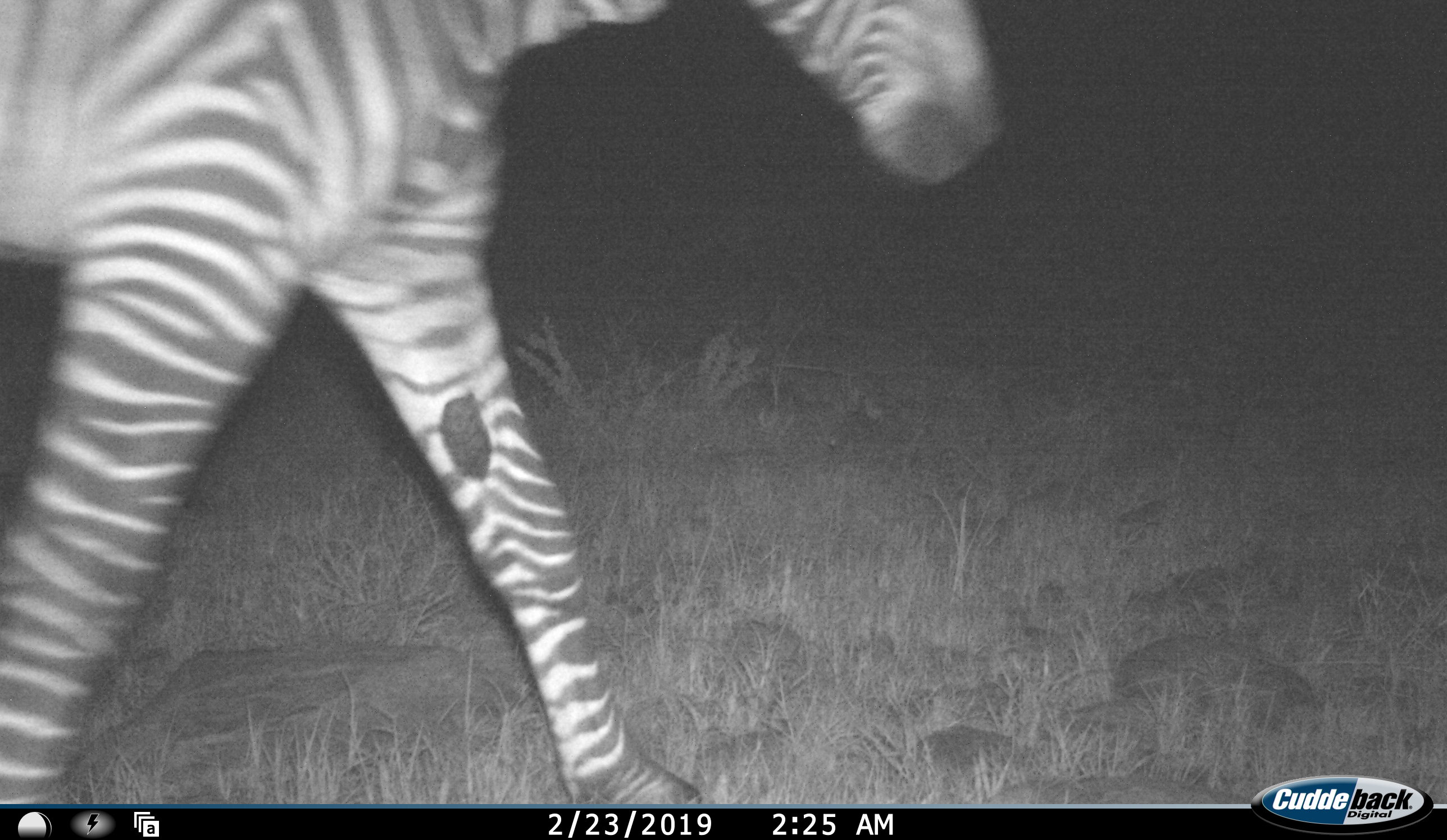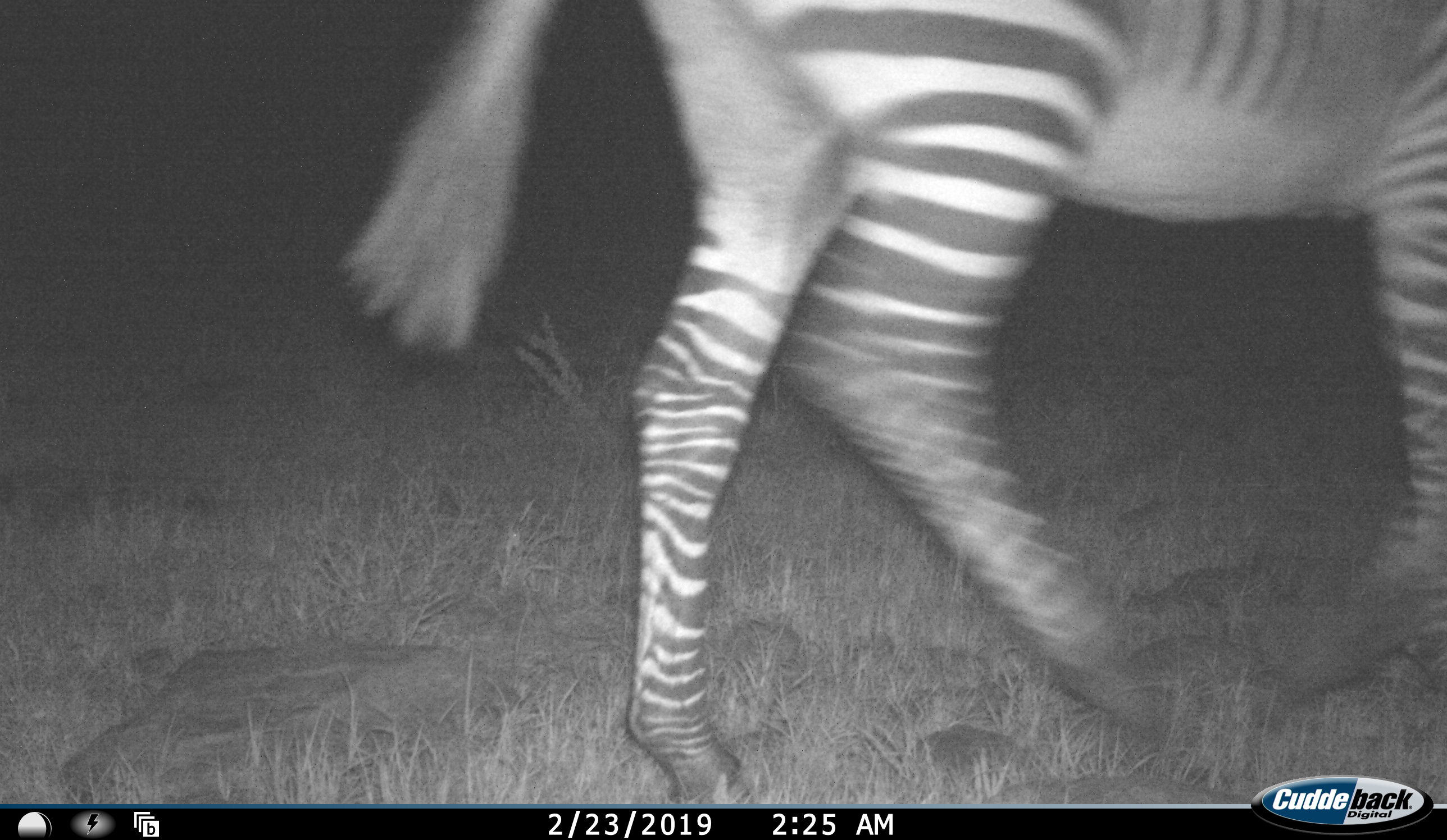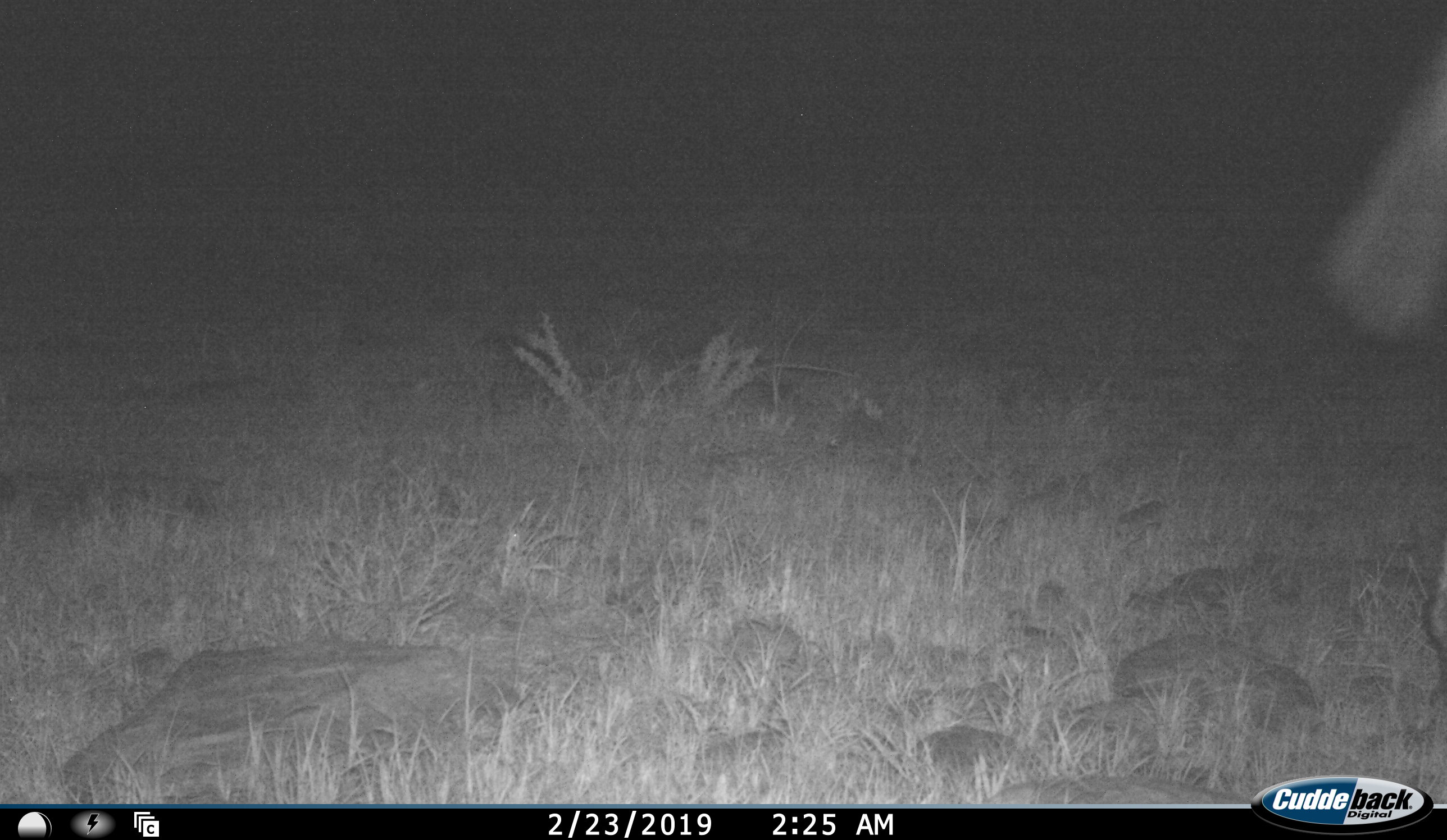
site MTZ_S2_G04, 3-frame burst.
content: unidentified animal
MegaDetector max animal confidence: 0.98